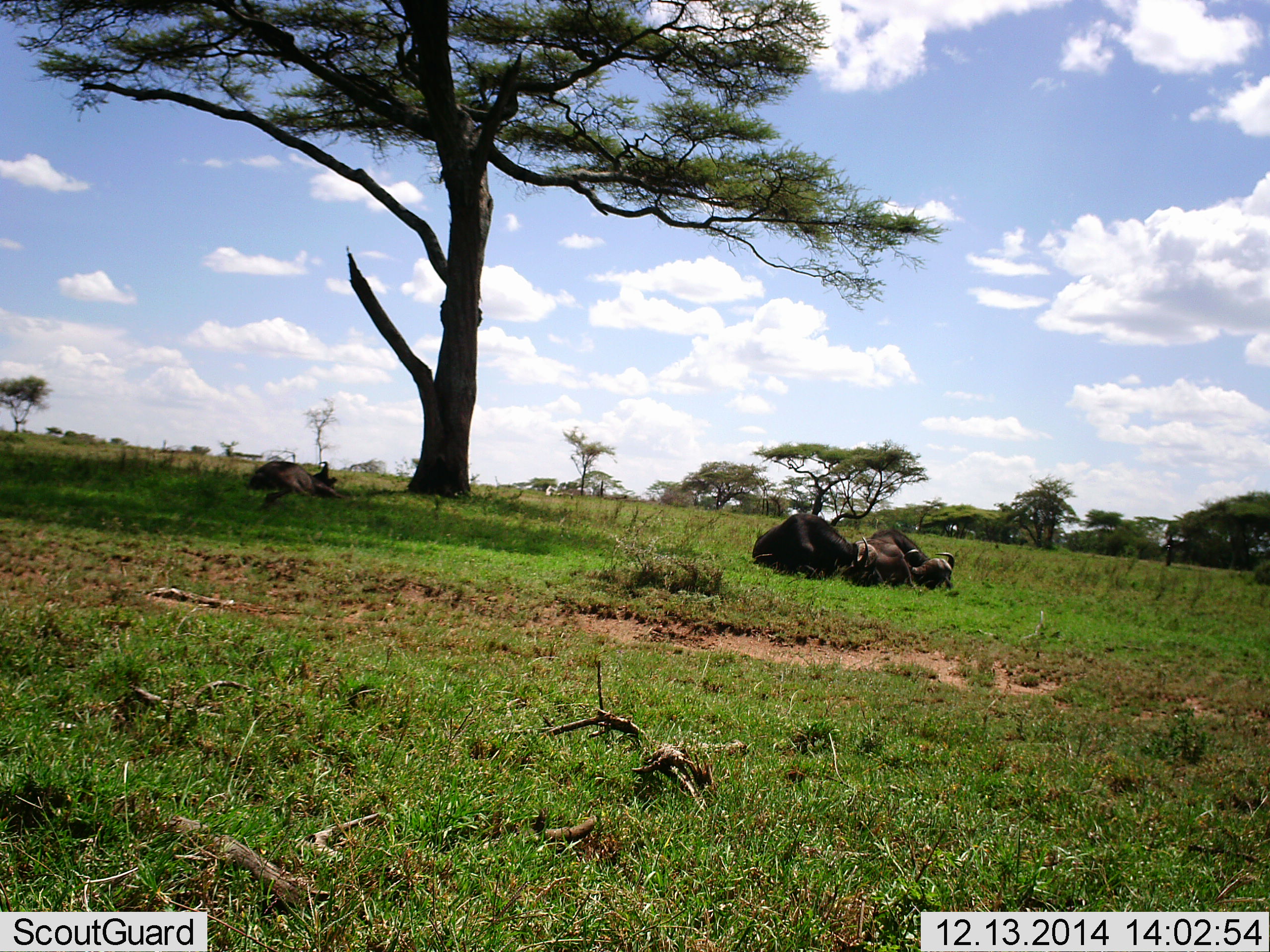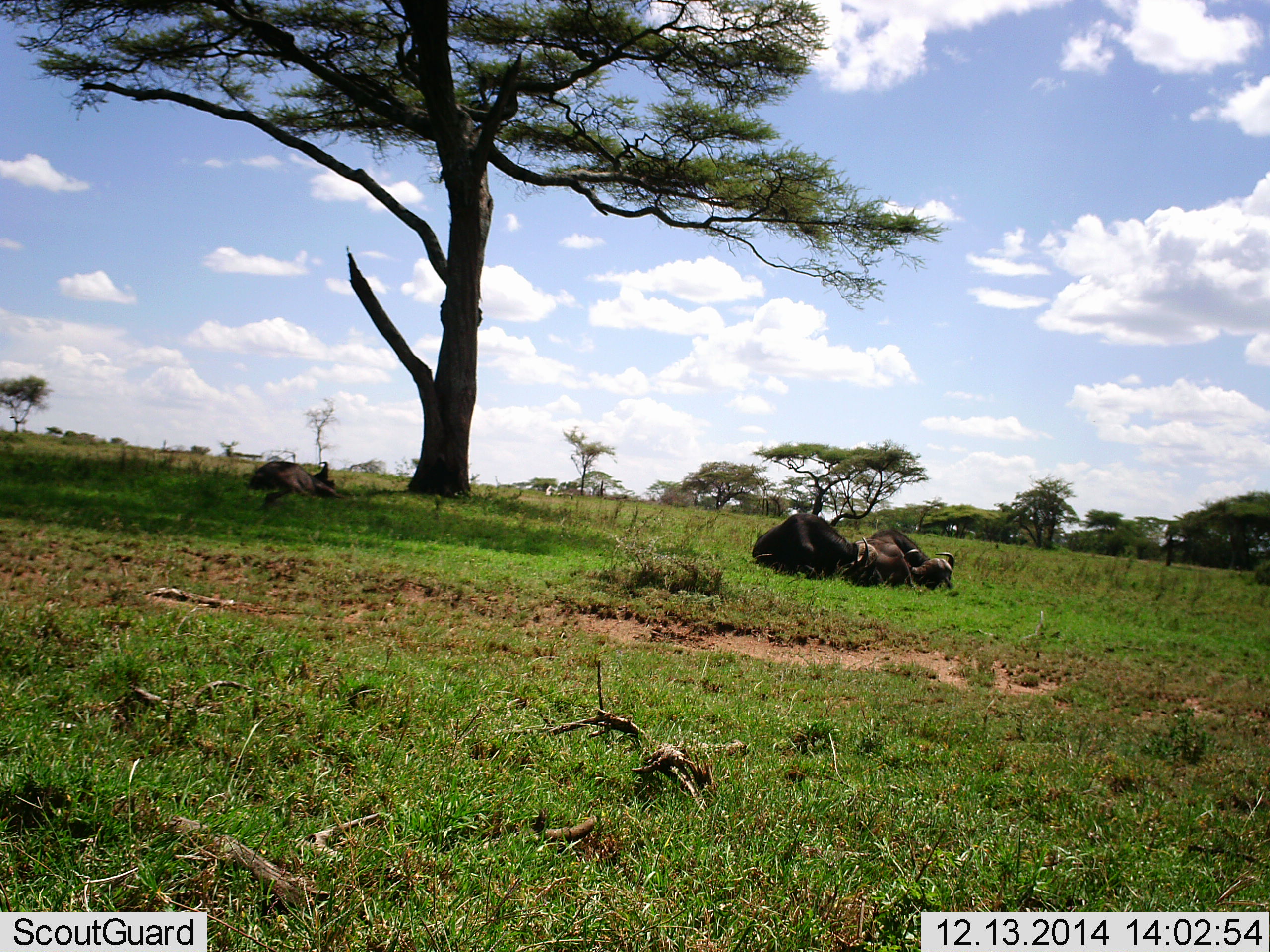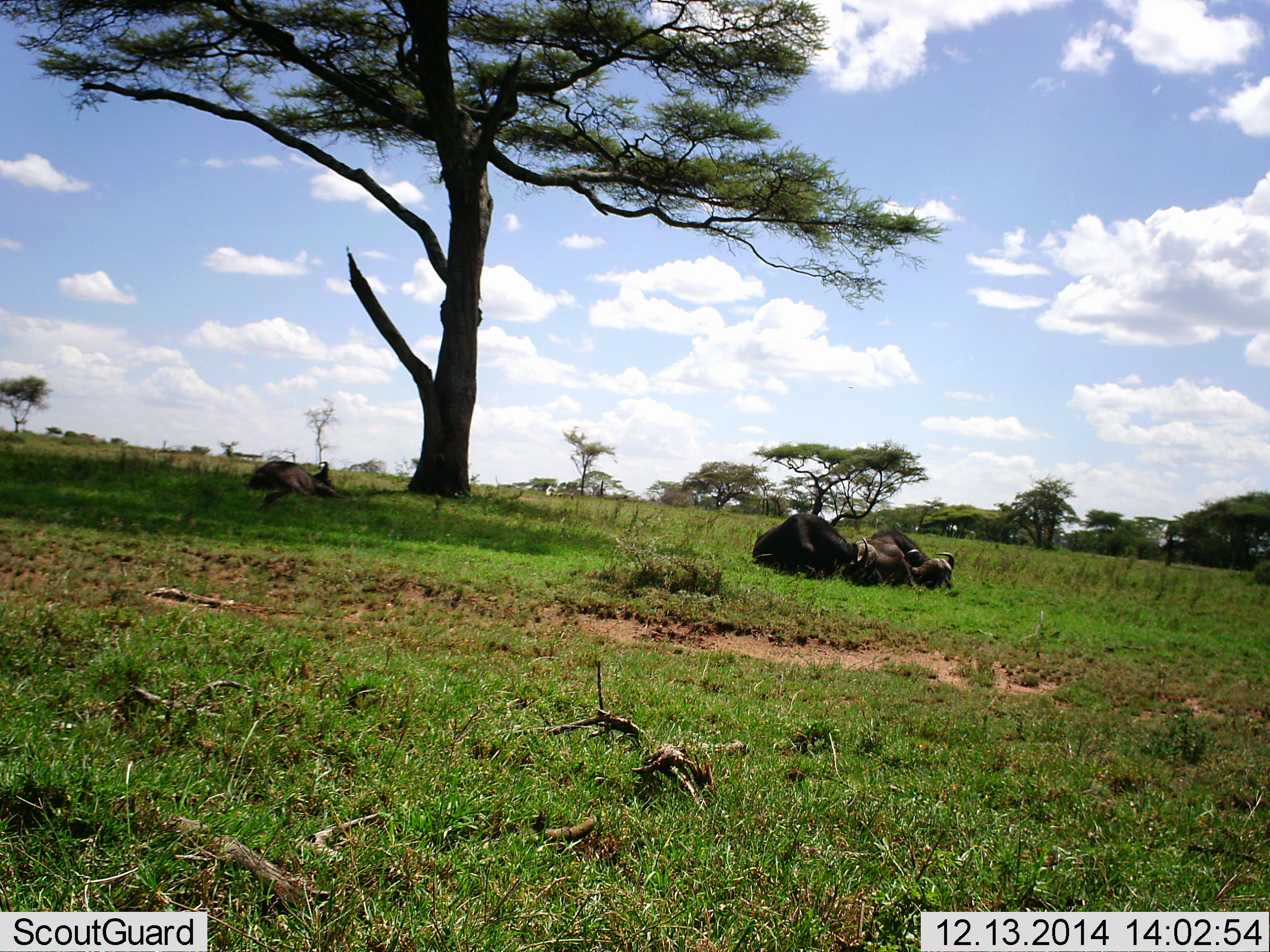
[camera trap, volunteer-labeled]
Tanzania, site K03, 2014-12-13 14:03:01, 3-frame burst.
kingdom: Animalia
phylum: Chordata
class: Mammalia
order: Artiodactyla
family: Bovidae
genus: Syncerus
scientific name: Syncerus caffer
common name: cape buffalo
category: buffalo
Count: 3.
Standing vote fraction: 0%.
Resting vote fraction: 100%.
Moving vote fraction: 9%.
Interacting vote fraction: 0%.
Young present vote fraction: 0%.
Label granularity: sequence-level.